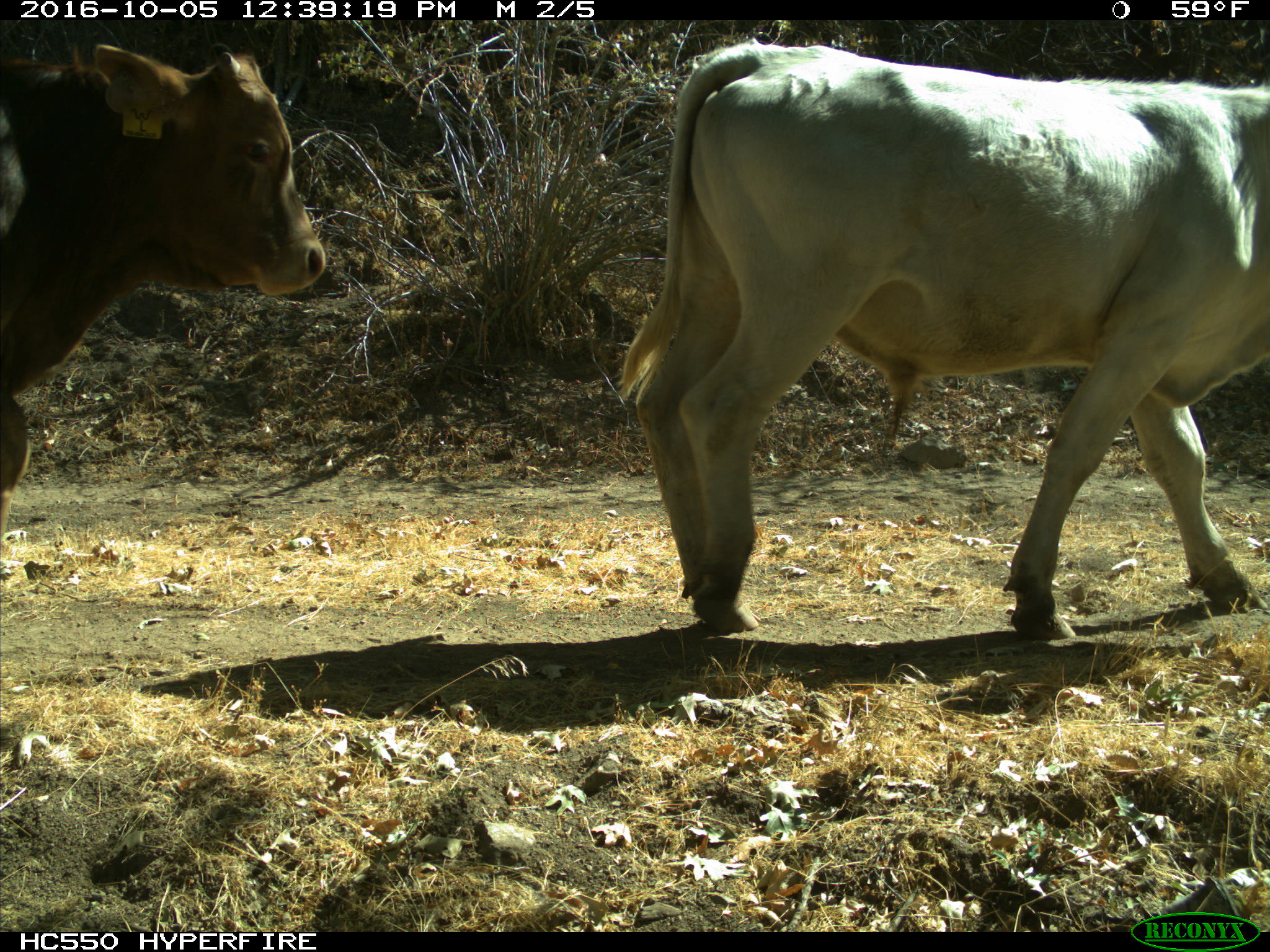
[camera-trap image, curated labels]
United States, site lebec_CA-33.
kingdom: Animalia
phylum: Chordata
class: Mammalia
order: Artiodactyla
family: Bovidae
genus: Bos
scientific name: Bos taurus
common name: domestic cow